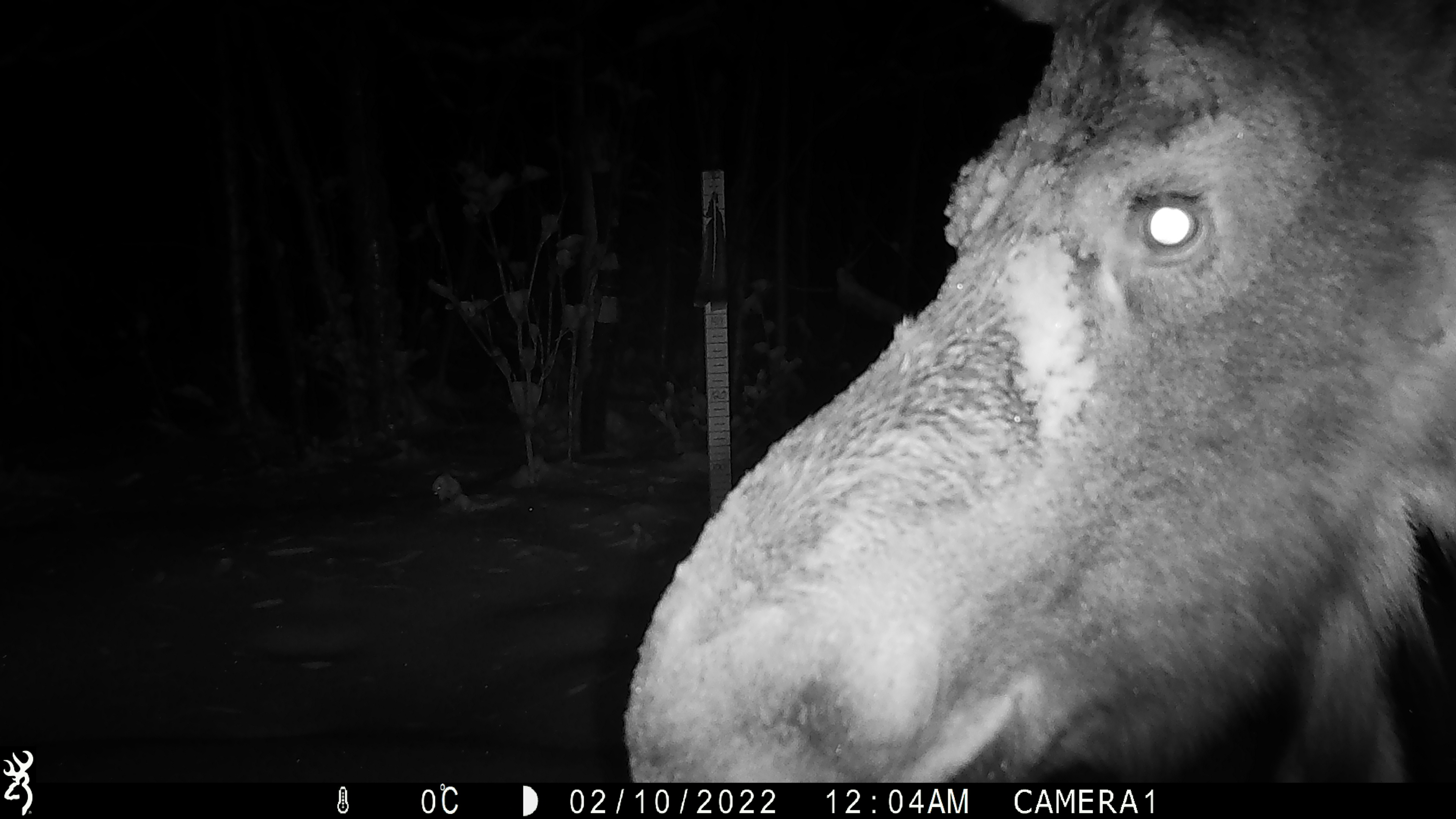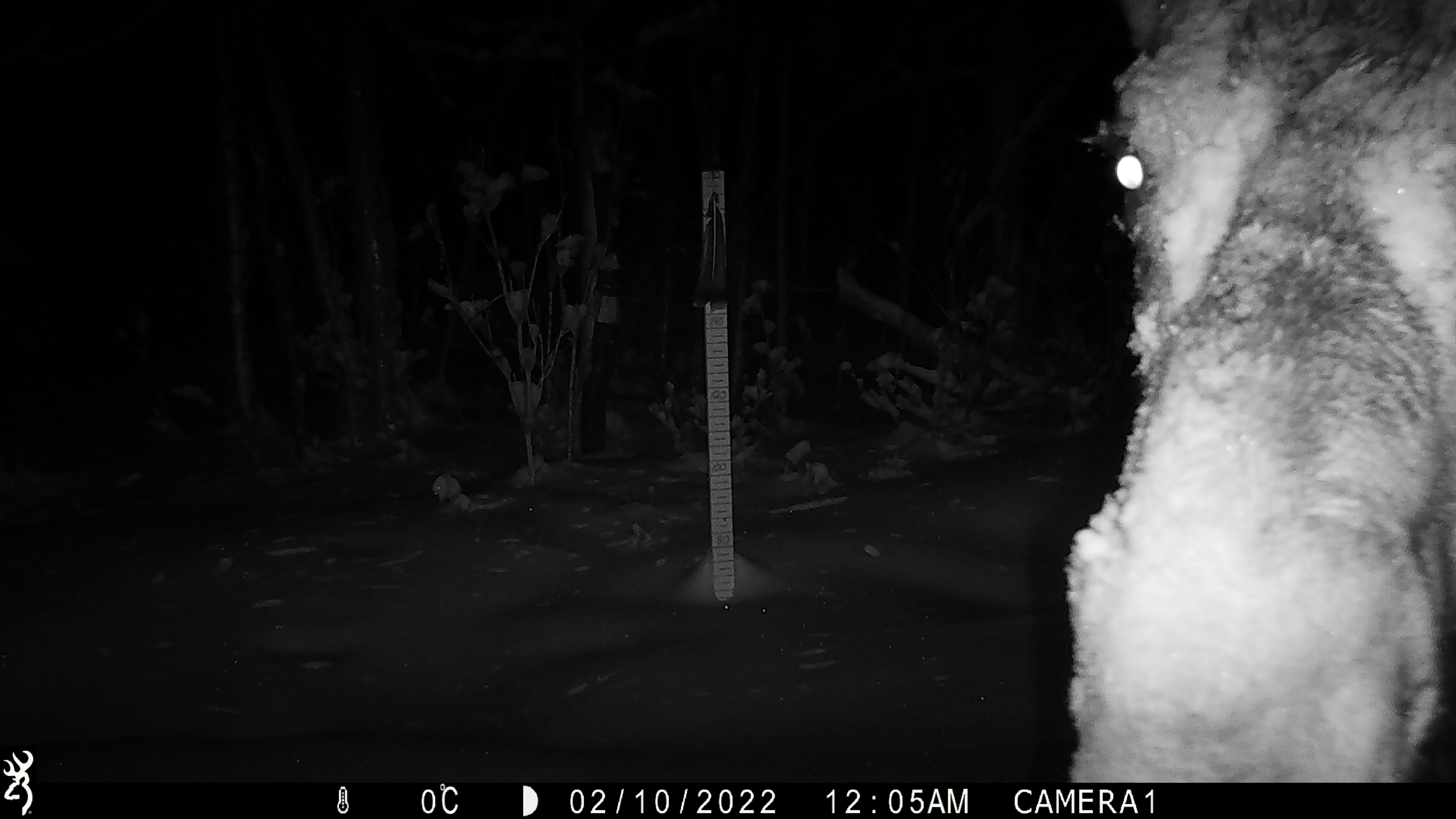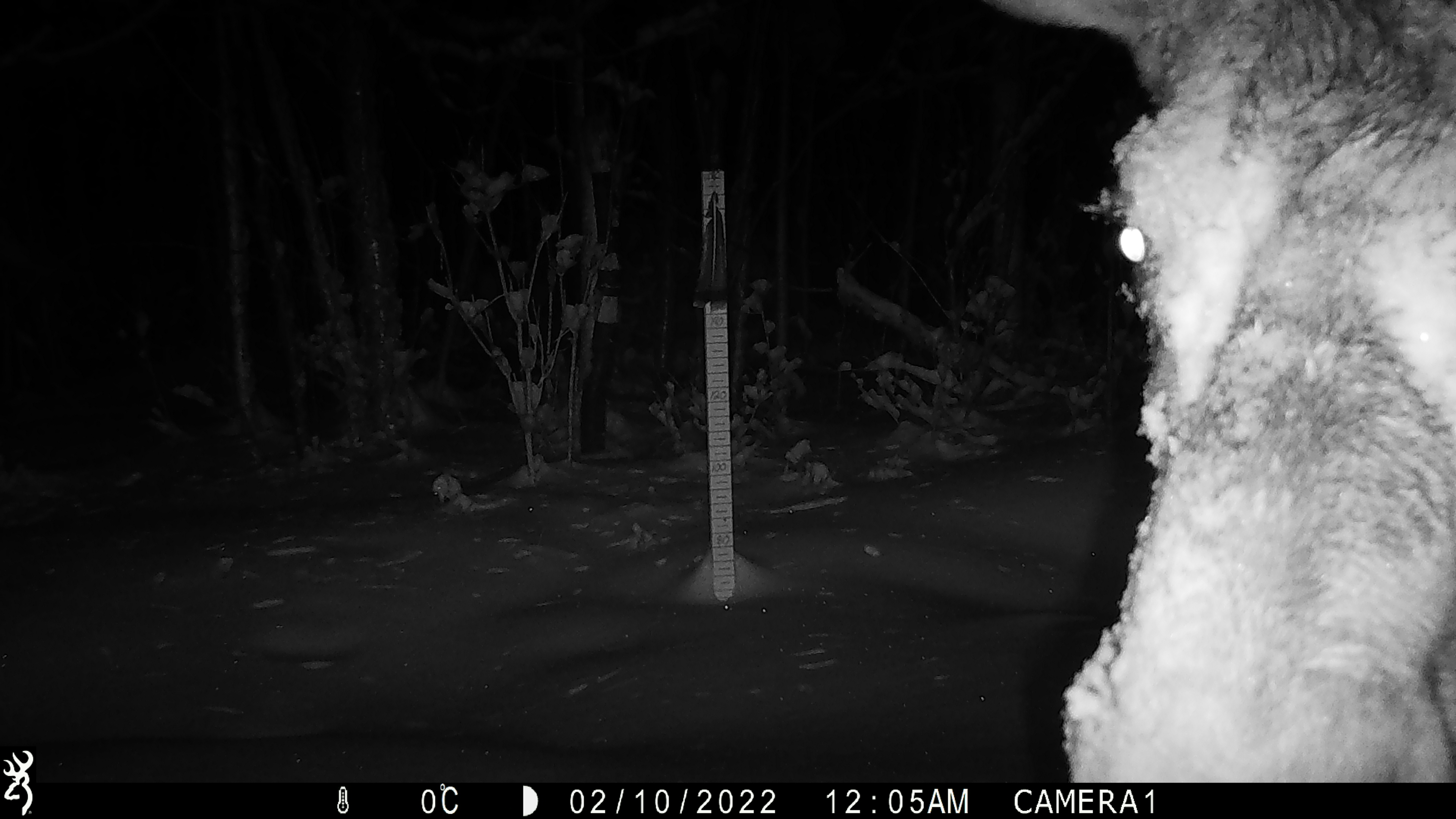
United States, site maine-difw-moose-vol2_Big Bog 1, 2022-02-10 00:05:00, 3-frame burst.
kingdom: Animalia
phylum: Chordata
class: Mammalia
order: Artiodactyla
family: Cervidae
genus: Alces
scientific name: Alces alces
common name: moose